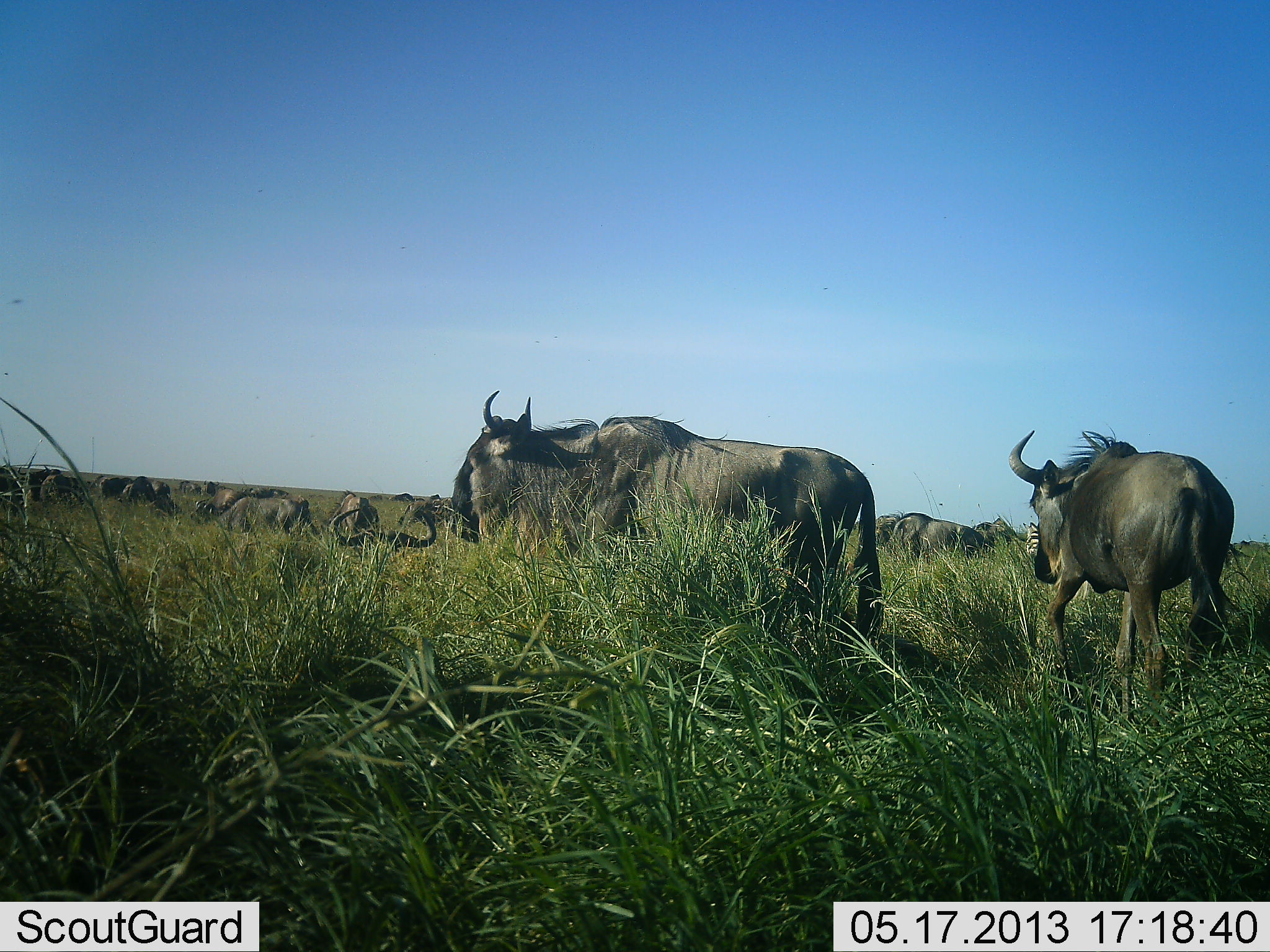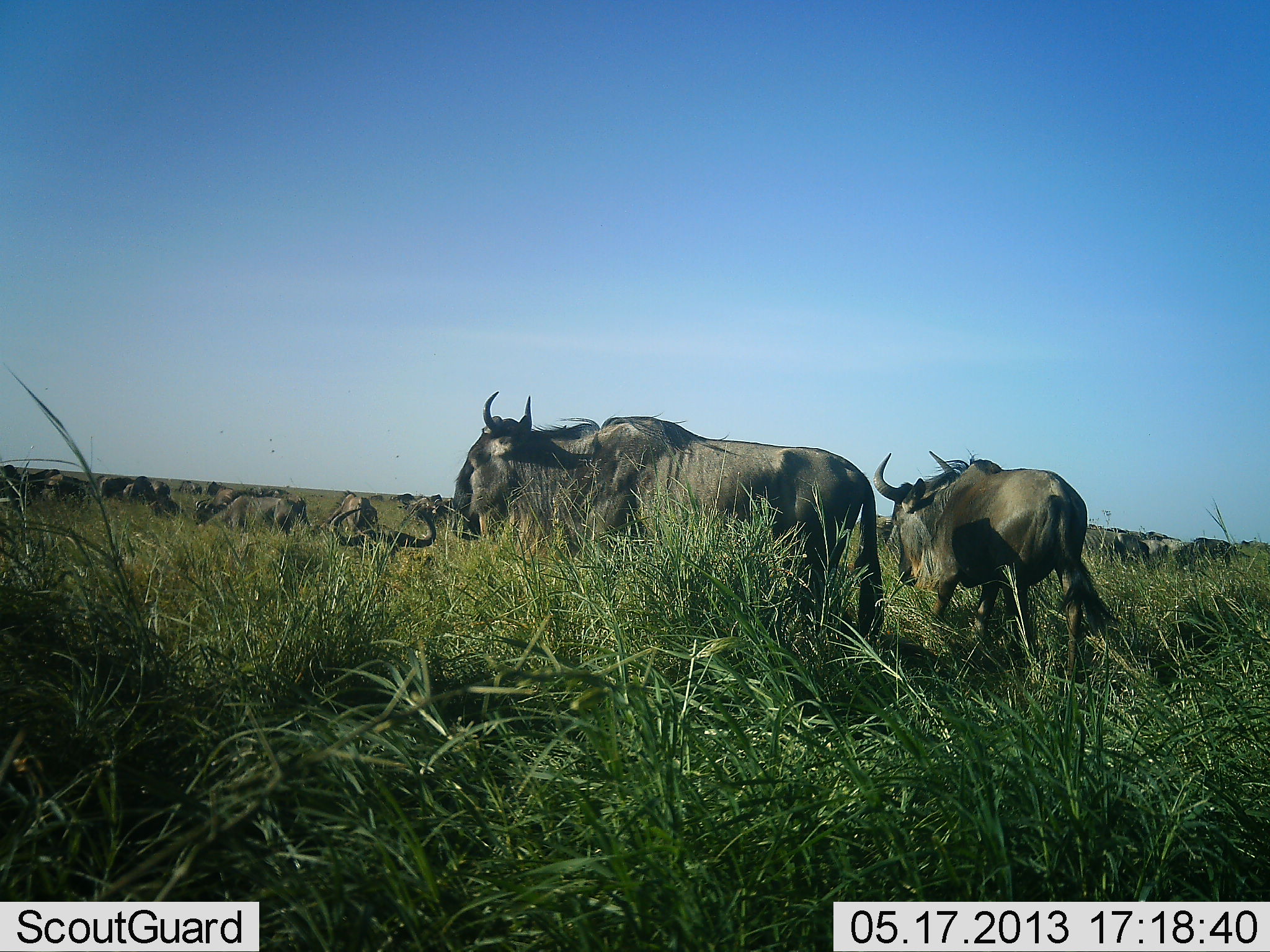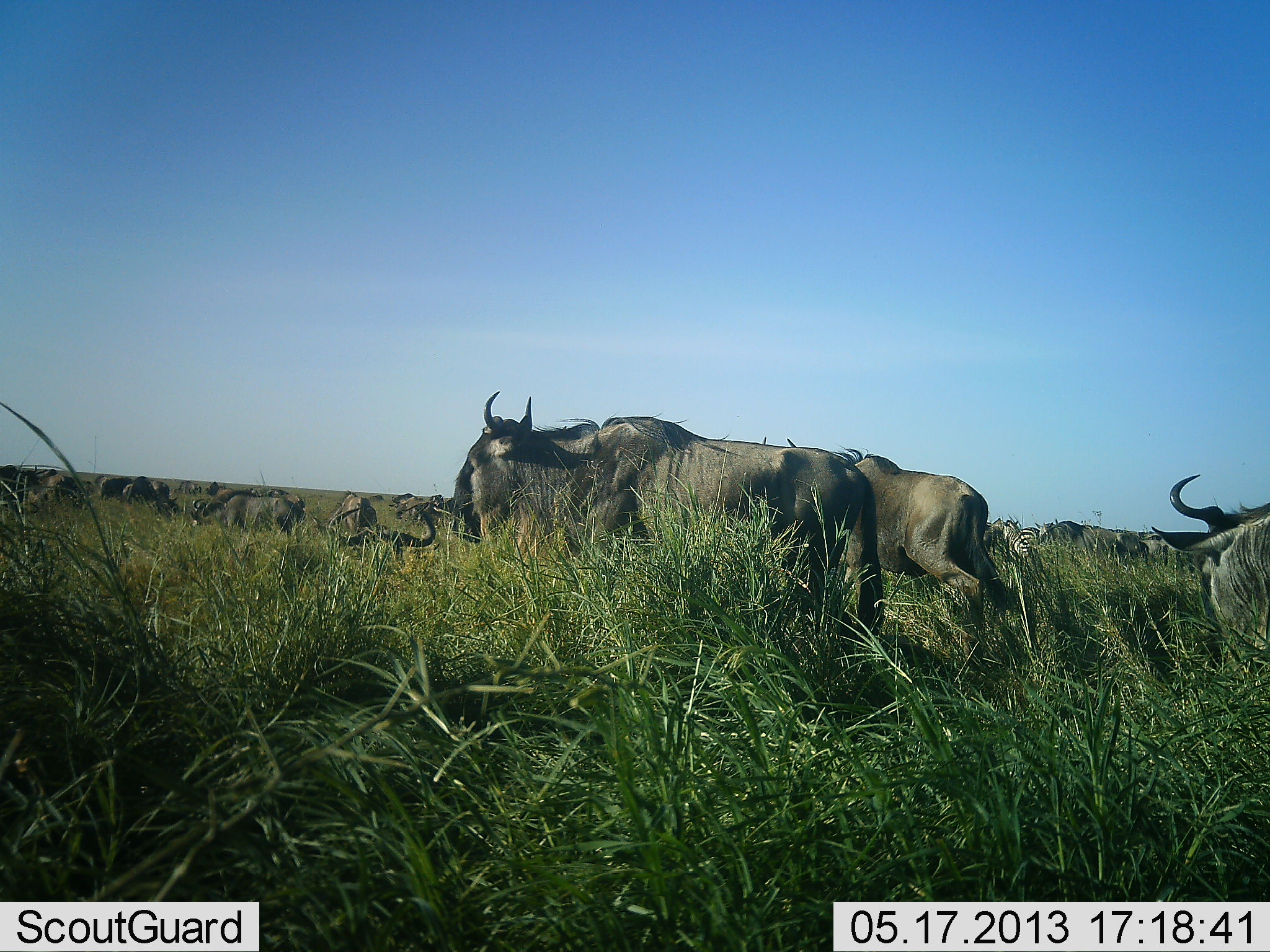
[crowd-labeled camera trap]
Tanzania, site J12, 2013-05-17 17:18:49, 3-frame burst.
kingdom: Animalia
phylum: Chordata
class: Mammalia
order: Artiodactyla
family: Bovidae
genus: Connochaetes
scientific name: Connochaetes taurinus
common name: blue wildebeest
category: wildebeest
Wildebeest (blue wildebeest) (Connochaetes taurinus), count 11-50. Behavior (volunteer vote fractions): standing 65%, resting 13%, moving 61%, interacting 4%. Young present (vote fraction): 0%. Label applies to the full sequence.